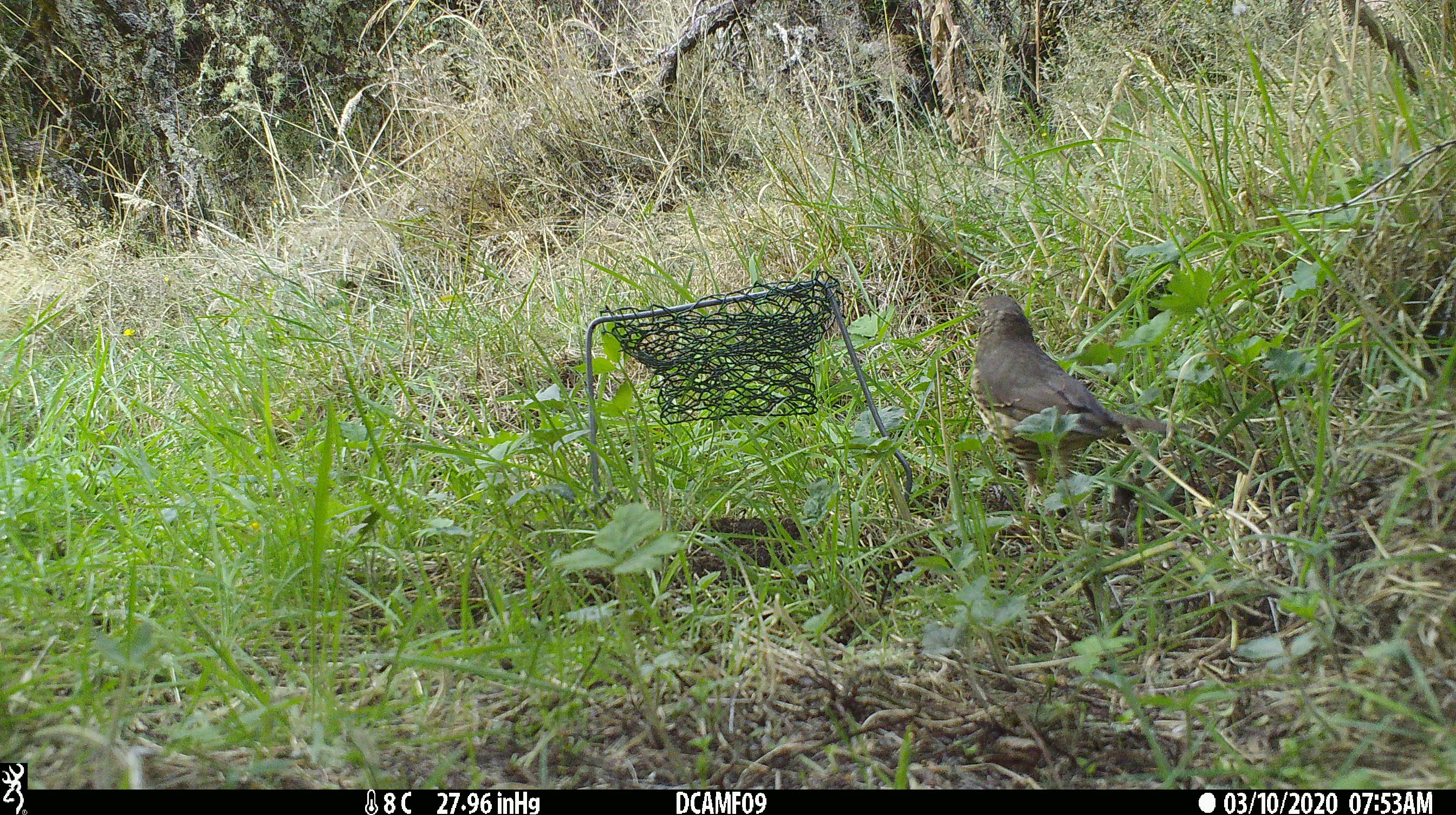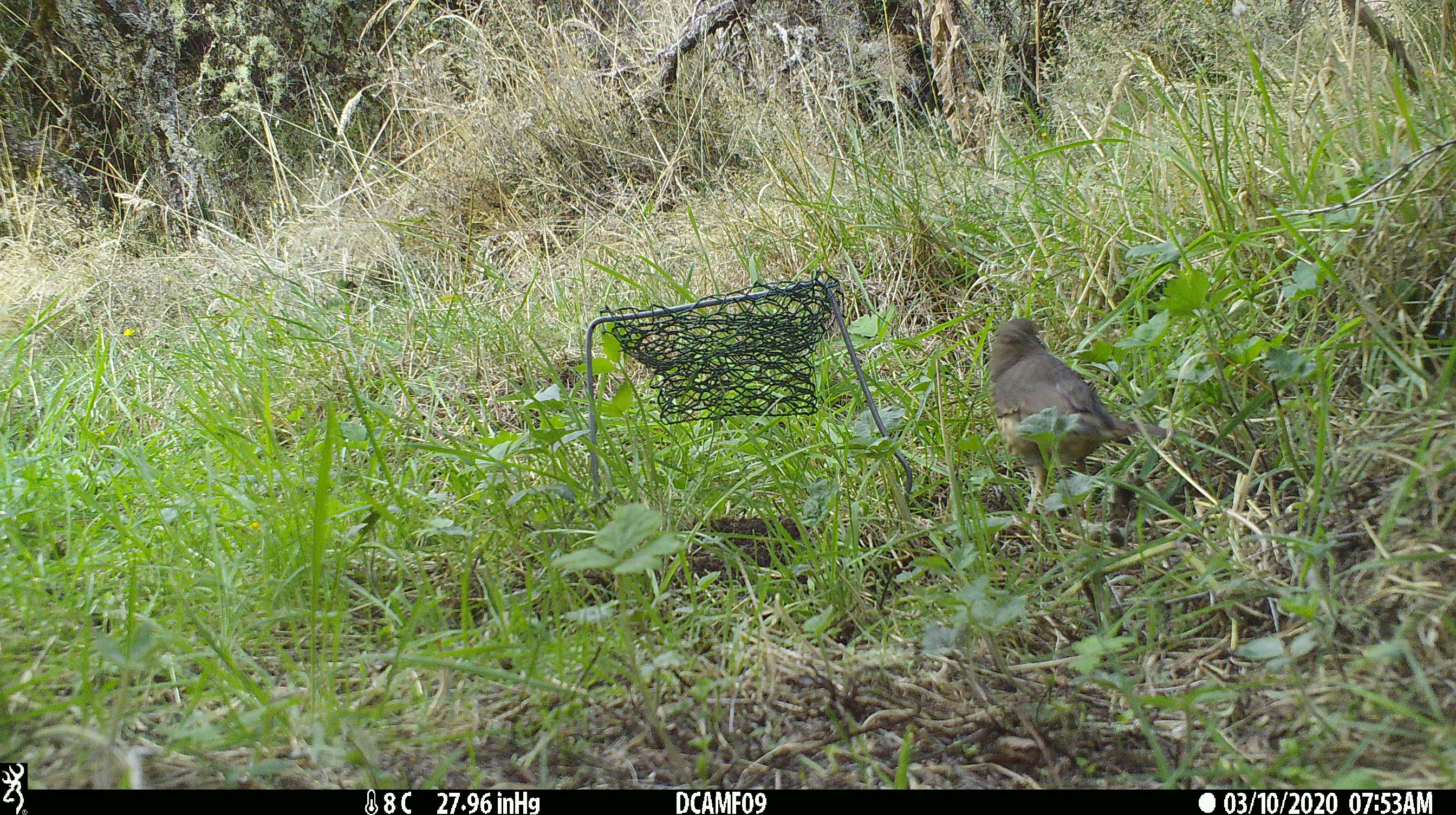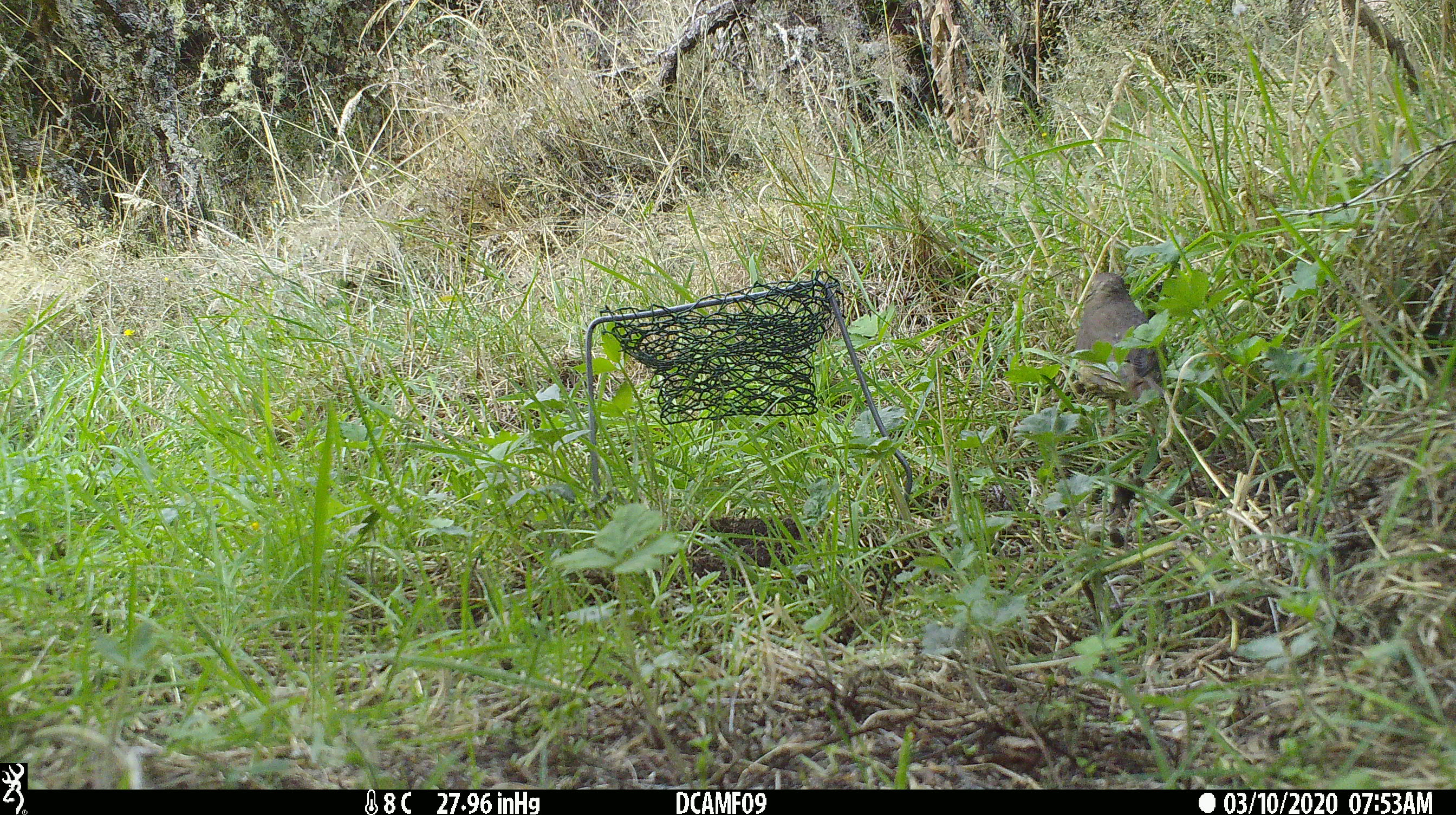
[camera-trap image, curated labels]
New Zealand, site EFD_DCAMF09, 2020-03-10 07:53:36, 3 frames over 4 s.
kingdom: Animalia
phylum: Chordata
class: Aves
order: Passeriformes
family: Turdidae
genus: Turdus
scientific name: Turdus philomelos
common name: song thrush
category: thrush